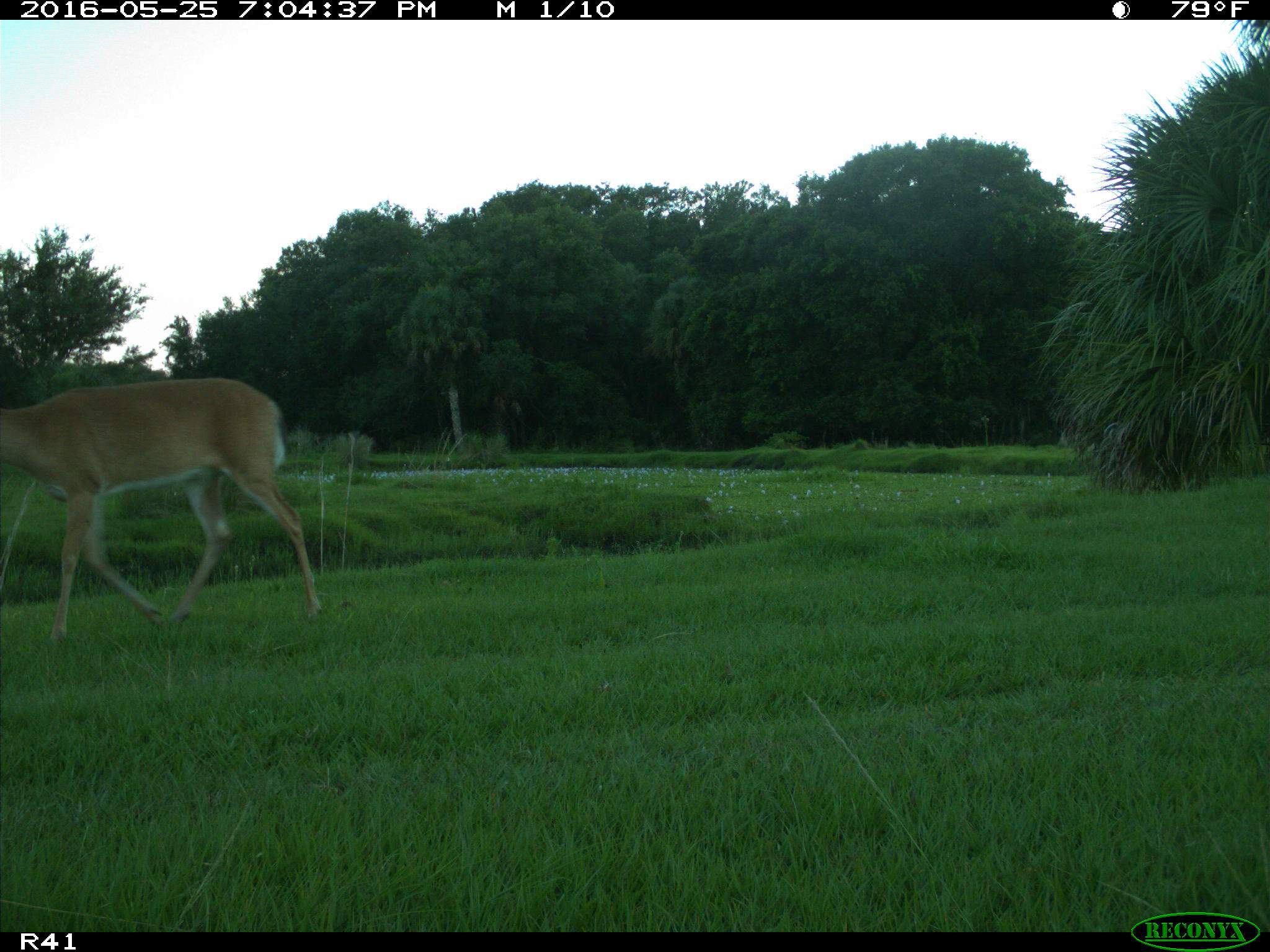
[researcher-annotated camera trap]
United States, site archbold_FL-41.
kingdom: Animalia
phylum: Chordata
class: Mammalia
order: Artiodactyla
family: Cervidae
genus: Odocoileus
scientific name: Odocoileus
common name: deer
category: unidentified deer